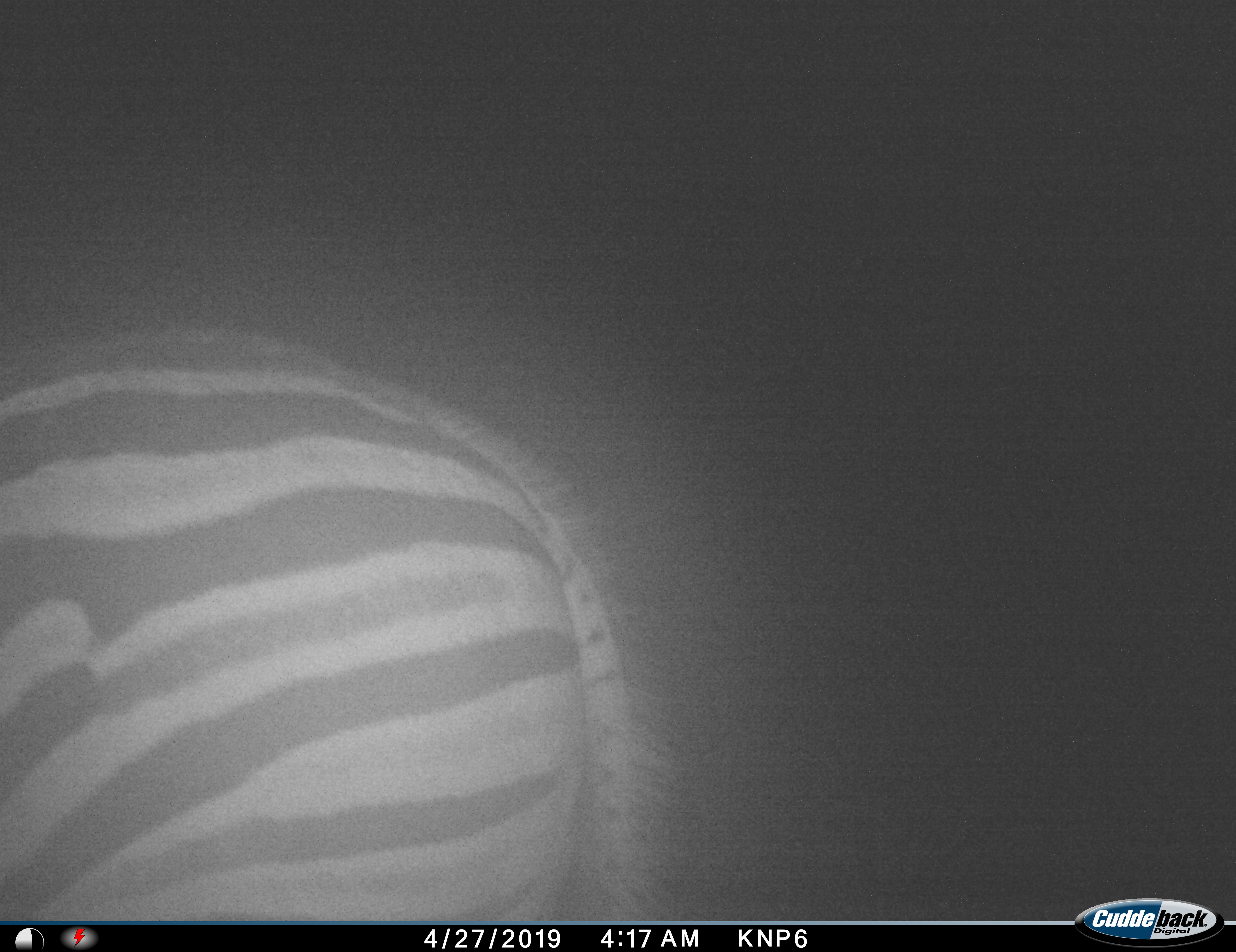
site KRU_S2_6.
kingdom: Animalia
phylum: Chordata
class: Mammalia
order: Perissodactyla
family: Equidae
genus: Equus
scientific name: Equus quagga burchellii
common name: burchell's zebra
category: zebraburchells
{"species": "zebraburchells (burchell's zebra) (Equus quagga burchellii)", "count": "1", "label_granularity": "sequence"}